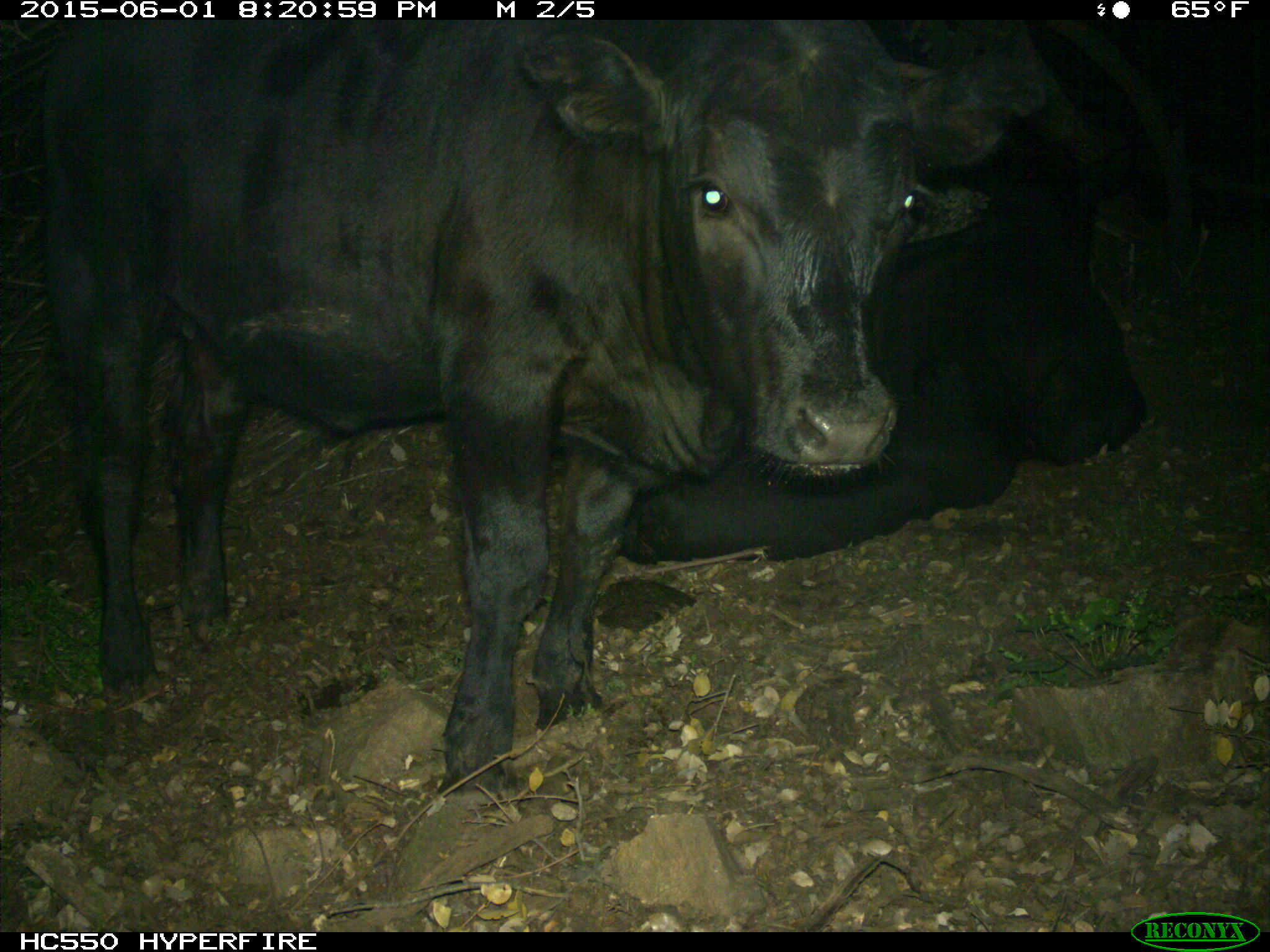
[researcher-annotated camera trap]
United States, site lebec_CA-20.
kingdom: Animalia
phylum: Chordata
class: Mammalia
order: Artiodactyla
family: Bovidae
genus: Bos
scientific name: Bos taurus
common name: domestic cow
Bos taurus (domestic cow).